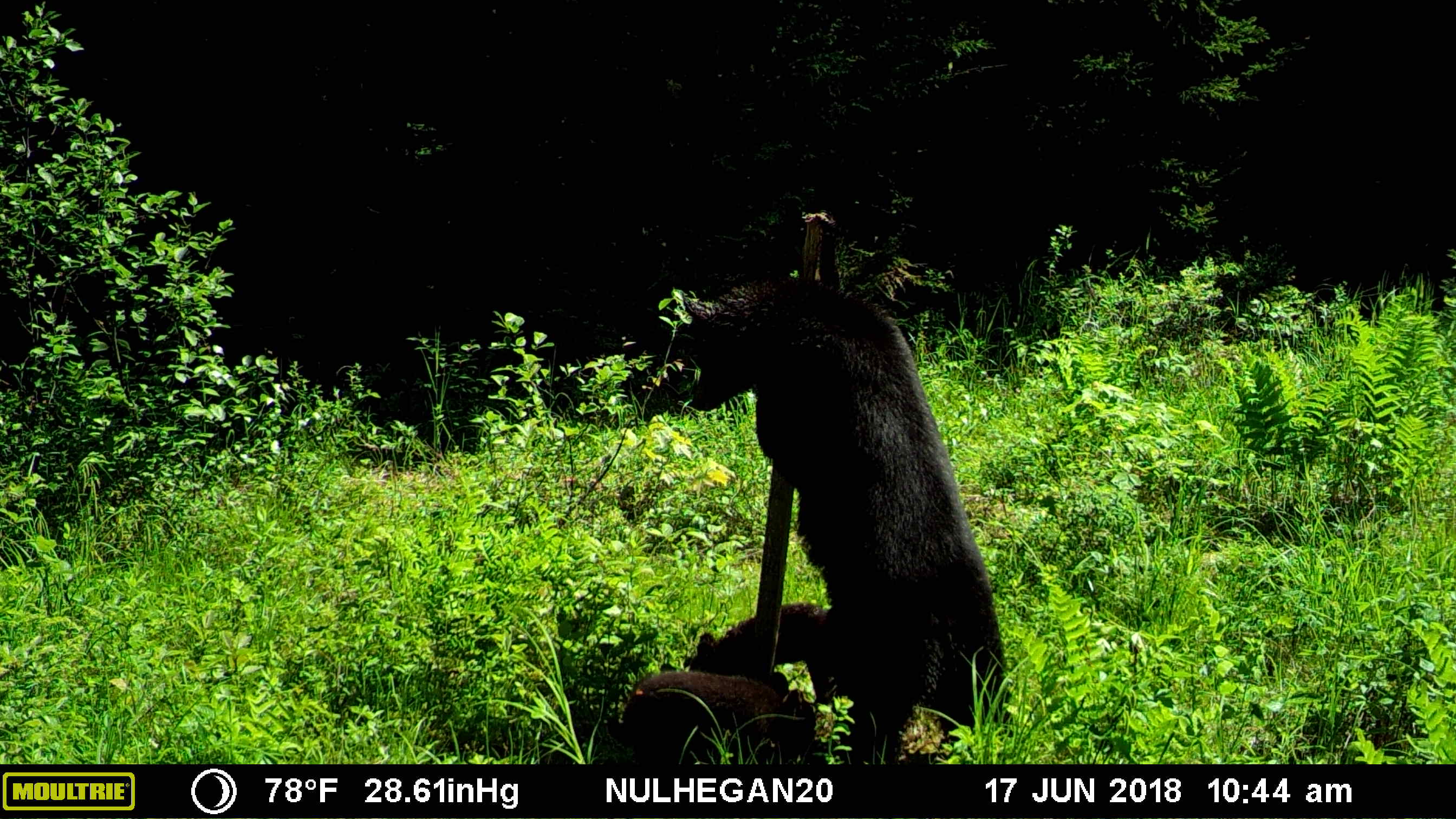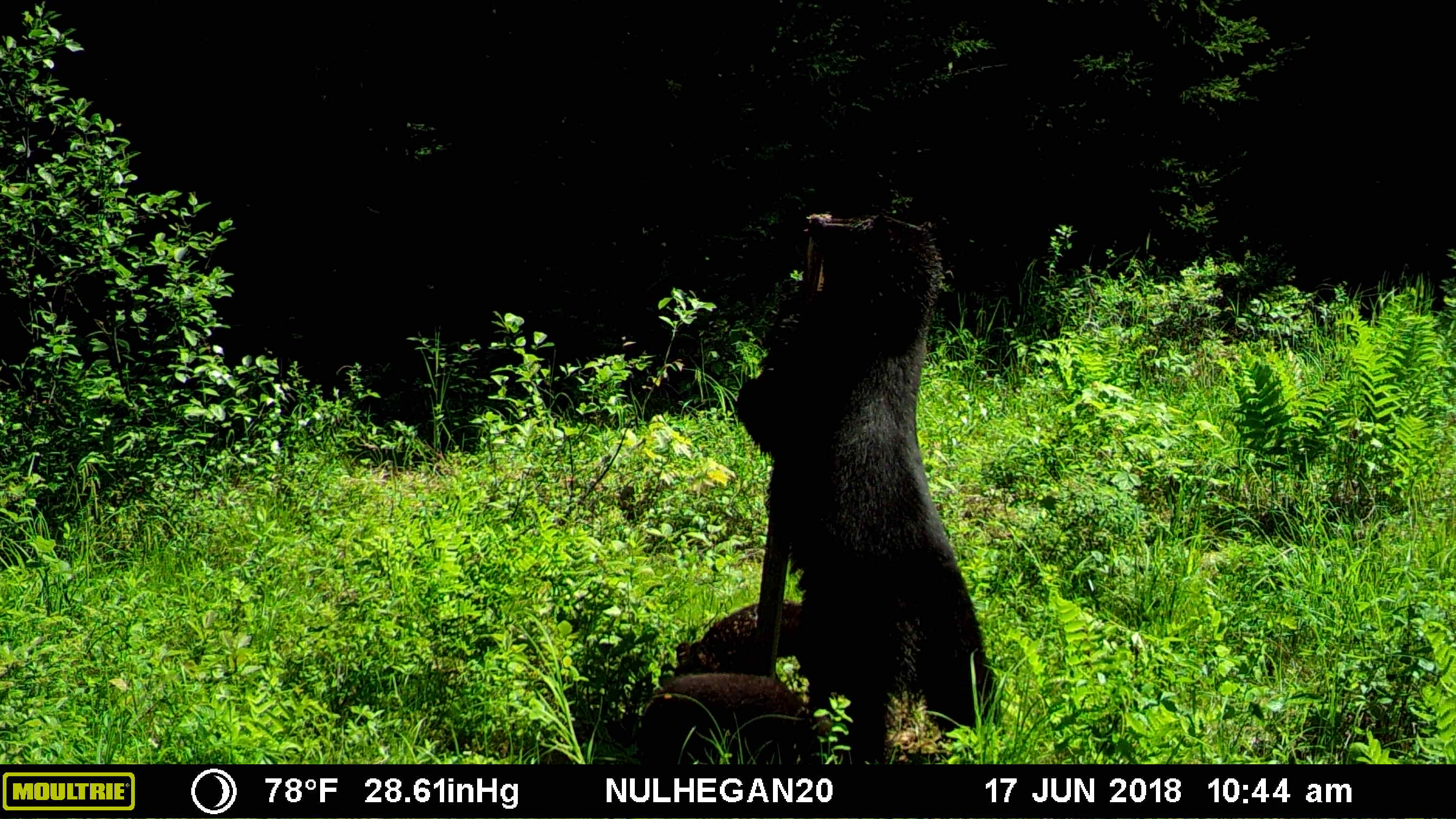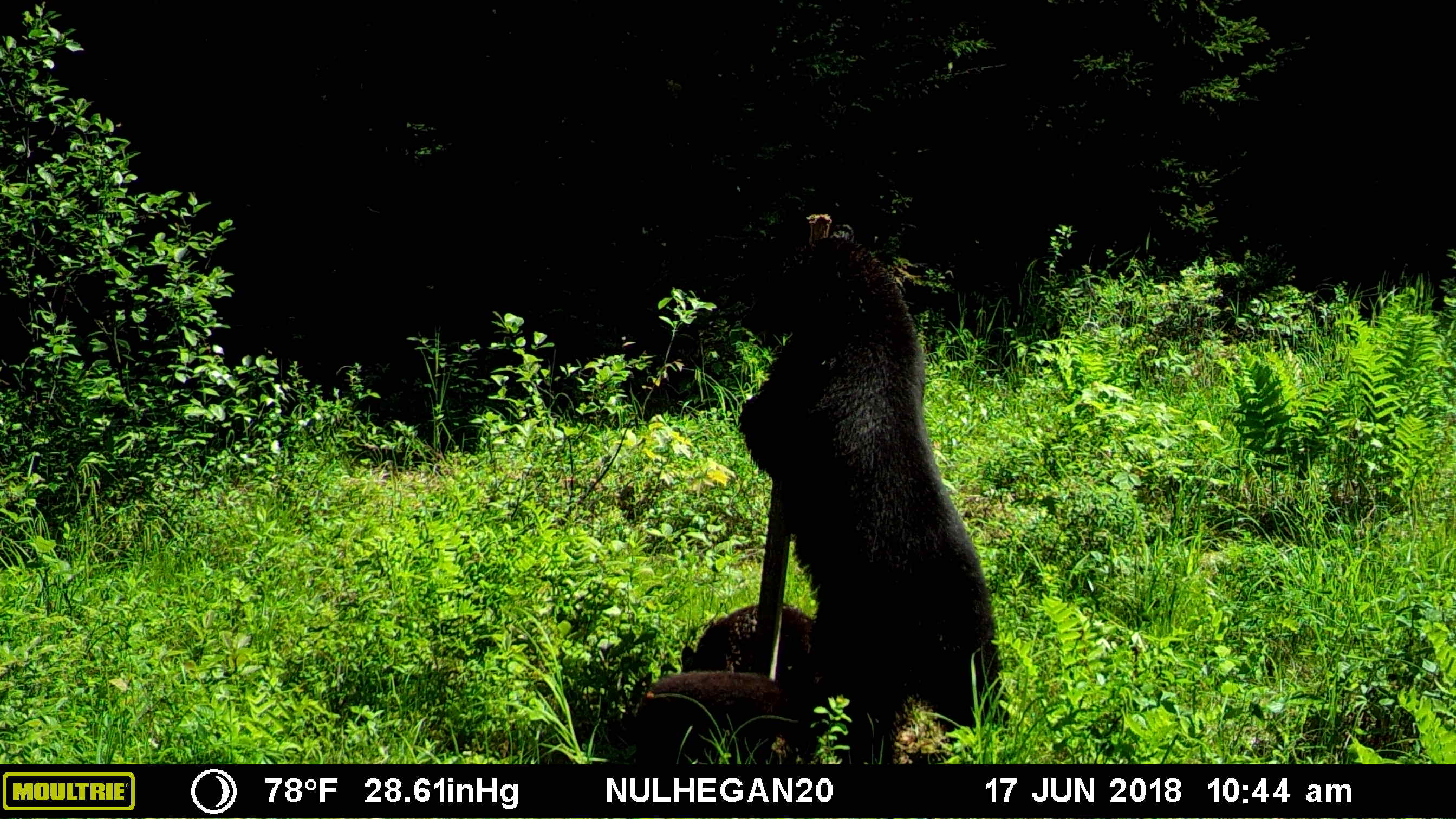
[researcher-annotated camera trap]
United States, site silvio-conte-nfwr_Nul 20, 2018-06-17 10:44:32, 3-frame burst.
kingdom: Animalia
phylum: Chordata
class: Mammalia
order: Carnivora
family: Ursidae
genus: Ursus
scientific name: Ursus americanus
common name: black bear